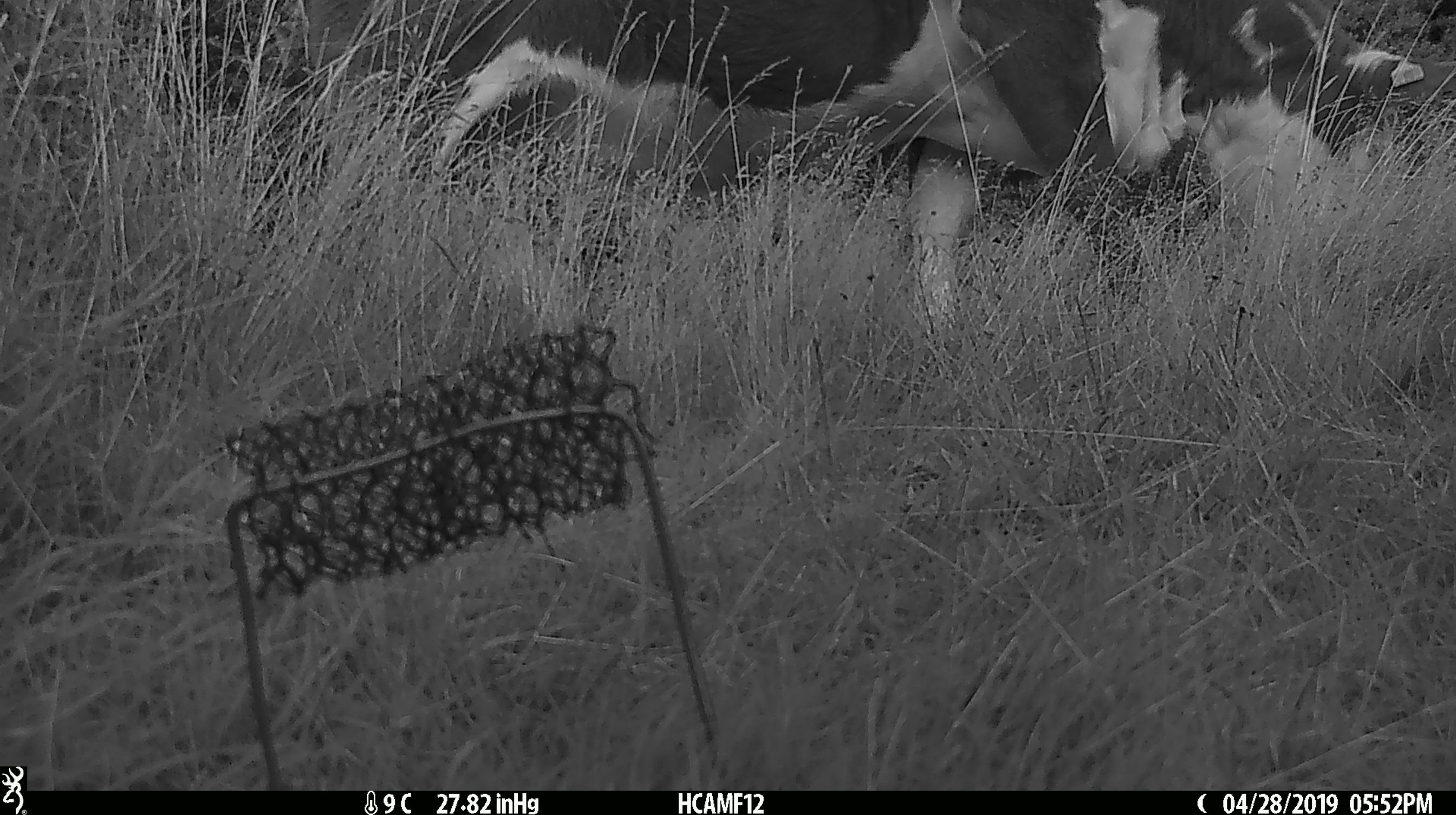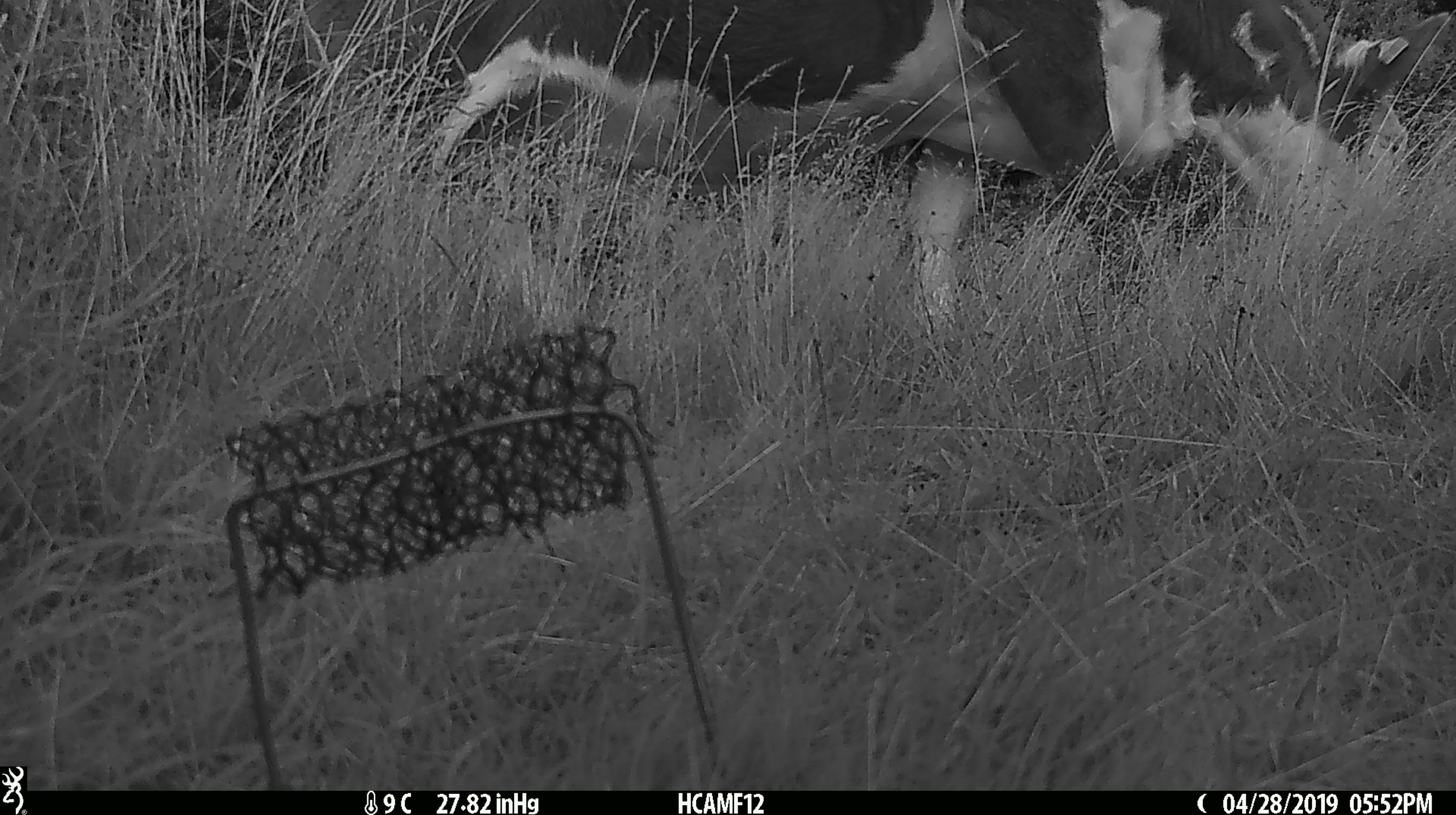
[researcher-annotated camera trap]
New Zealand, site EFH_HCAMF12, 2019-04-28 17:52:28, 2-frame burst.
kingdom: Animalia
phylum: Chordata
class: Mammalia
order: Artiodactyla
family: Bovidae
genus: Bos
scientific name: Bos taurus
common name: domestic cow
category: cow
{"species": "cow (domestic cow) (Bos taurus)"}